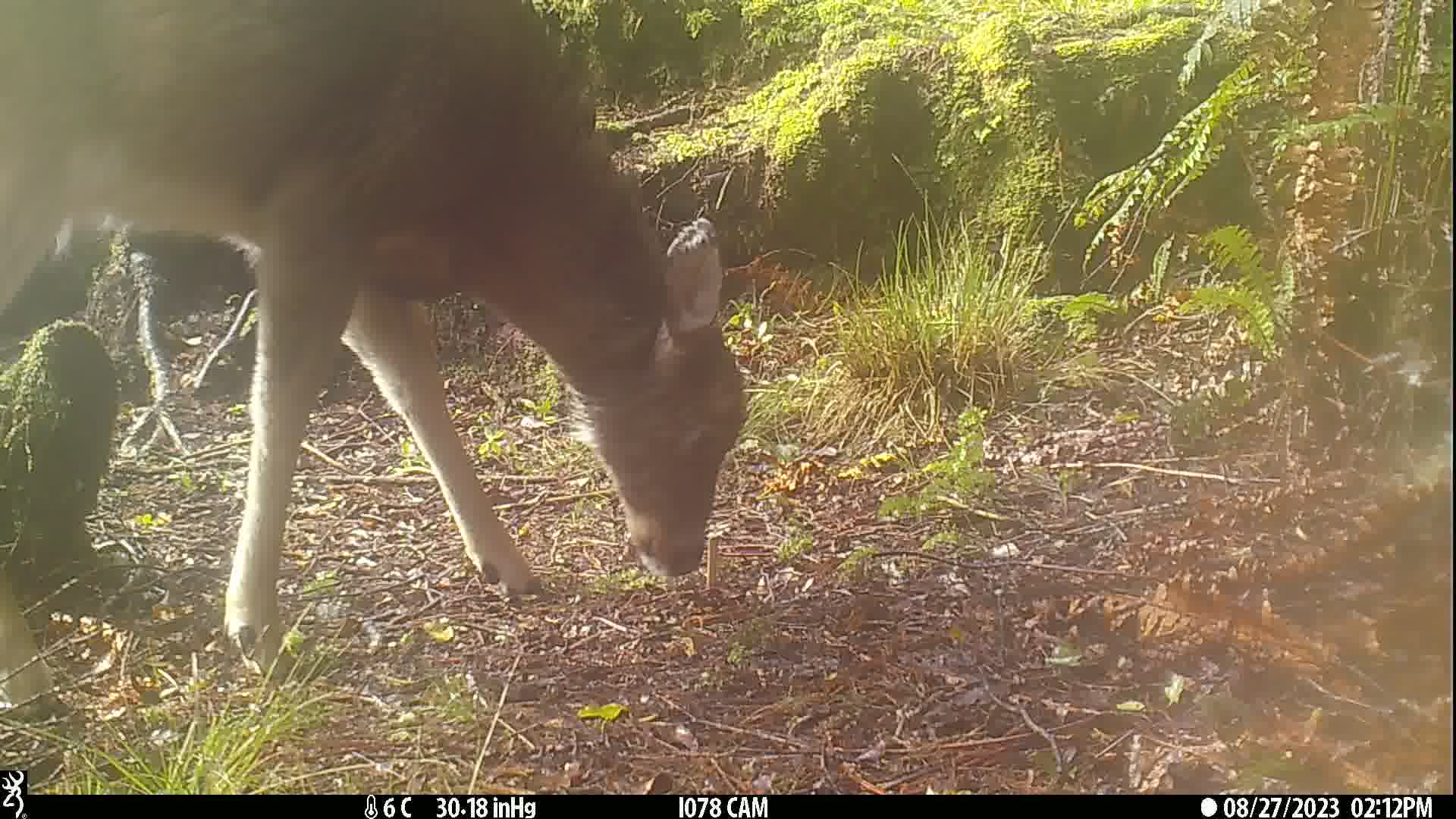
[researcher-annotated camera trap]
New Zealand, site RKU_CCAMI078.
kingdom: Animalia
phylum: Chordata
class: Mammalia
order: Artiodactyla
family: Cervidae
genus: Odocoileus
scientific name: Odocoileus virginianus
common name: white-tailed deer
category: white tailed deer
White tailed deer (white-tailed deer) (Odocoileus virginianus).